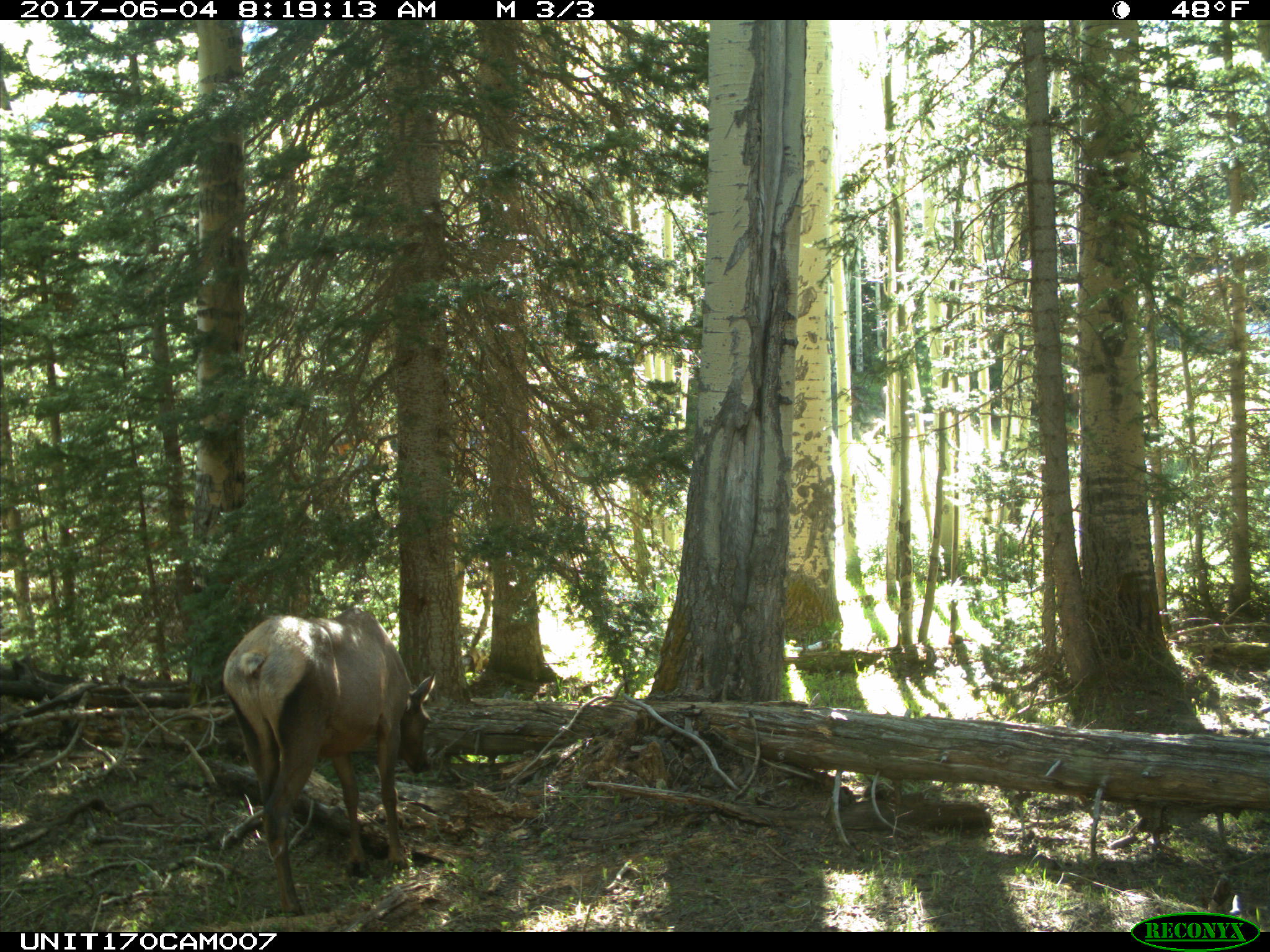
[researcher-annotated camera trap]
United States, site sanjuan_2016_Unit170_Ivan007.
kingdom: Animalia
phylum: Chordata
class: Mammalia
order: Artiodactyla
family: Cervidae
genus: Cervus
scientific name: Cervus elaphus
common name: red deer